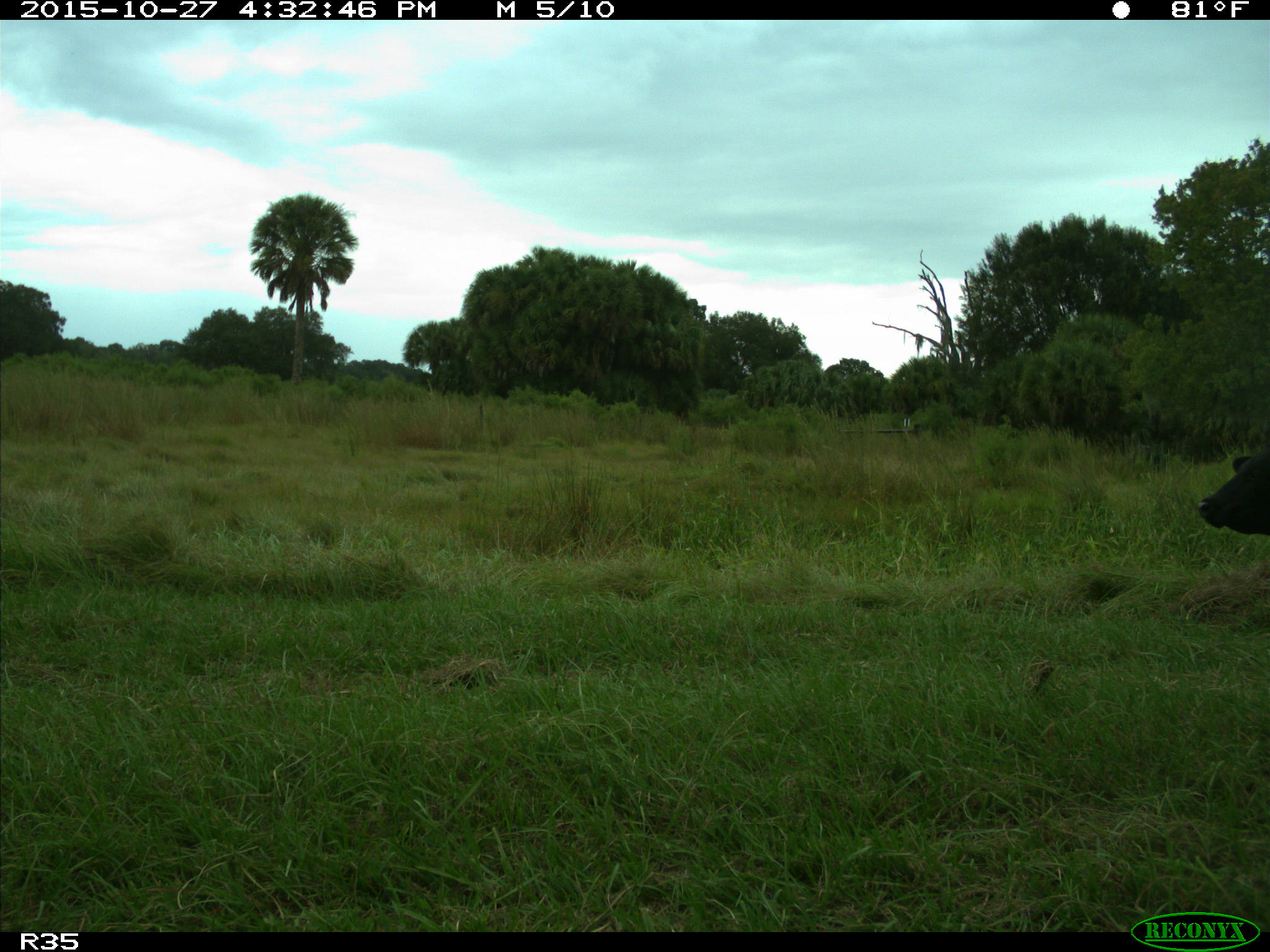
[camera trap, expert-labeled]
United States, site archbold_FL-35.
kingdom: Animalia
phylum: Chordata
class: Mammalia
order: Artiodactyla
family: Bovidae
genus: Bos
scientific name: Bos taurus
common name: domestic cow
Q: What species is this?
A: Bos taurus (domestic cow).